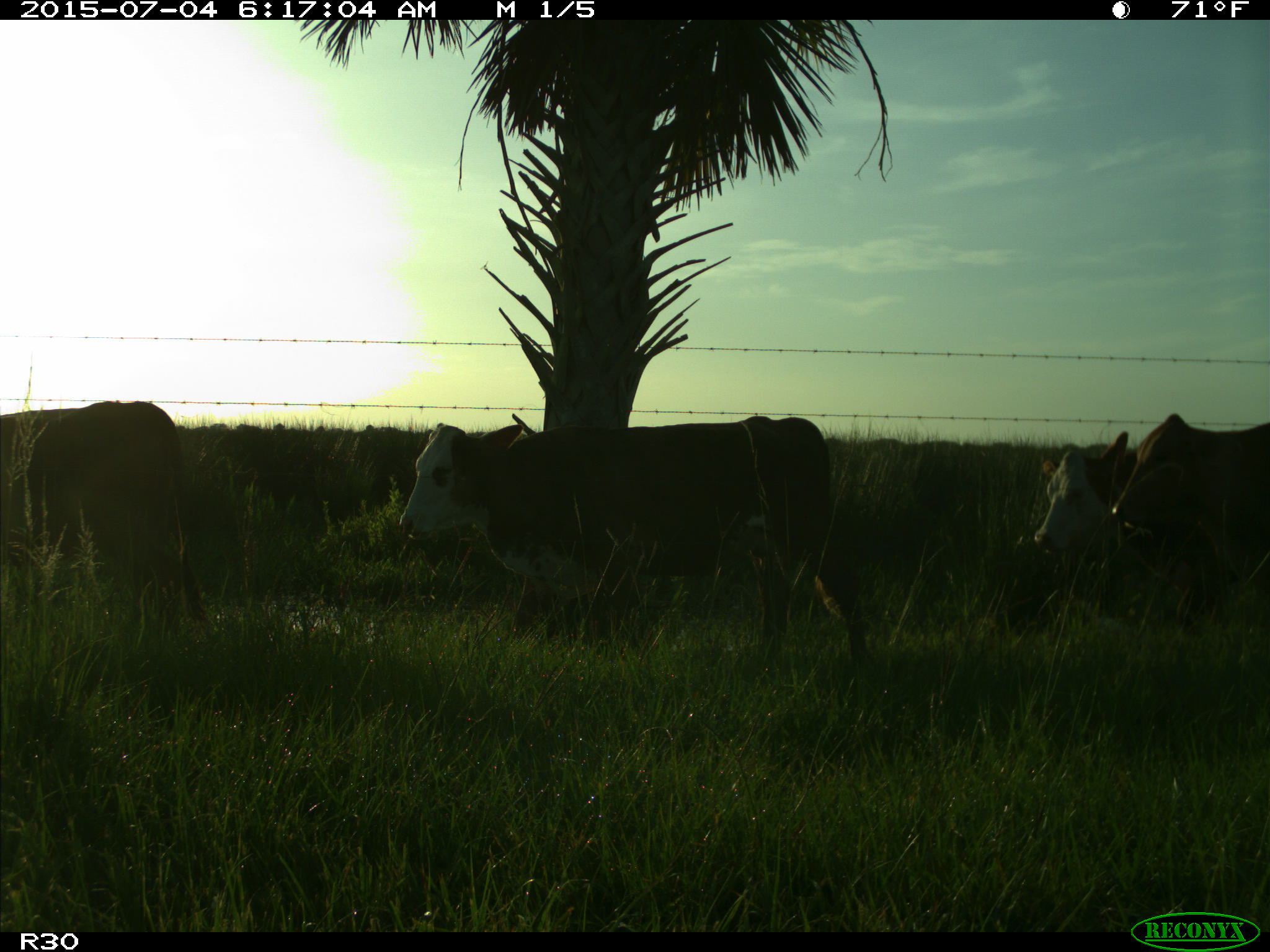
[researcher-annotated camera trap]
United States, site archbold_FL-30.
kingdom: Animalia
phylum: Chordata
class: Mammalia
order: Artiodactyla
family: Bovidae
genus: Bos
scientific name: Bos taurus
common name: domestic cow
Bos taurus (domestic cow).